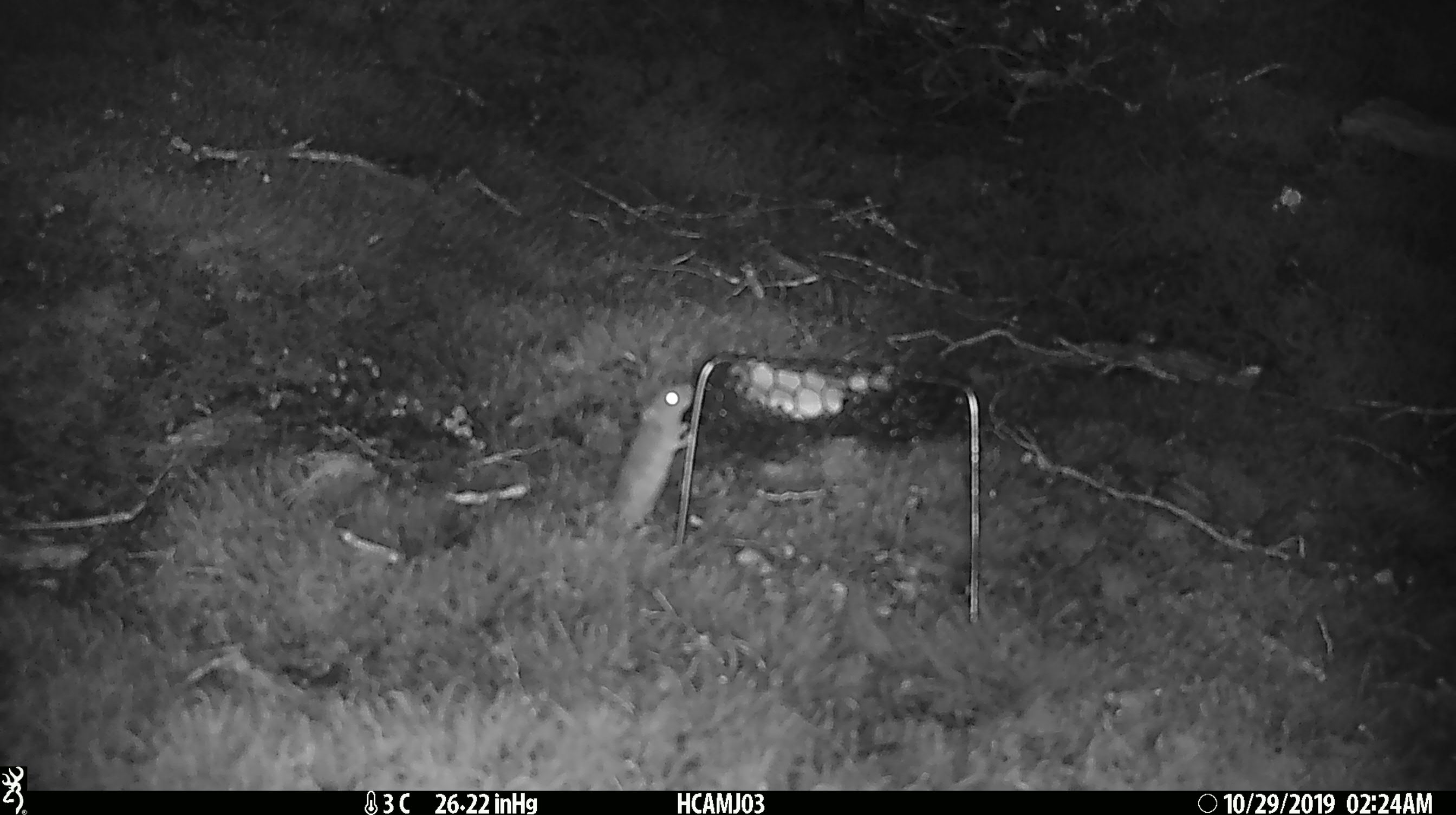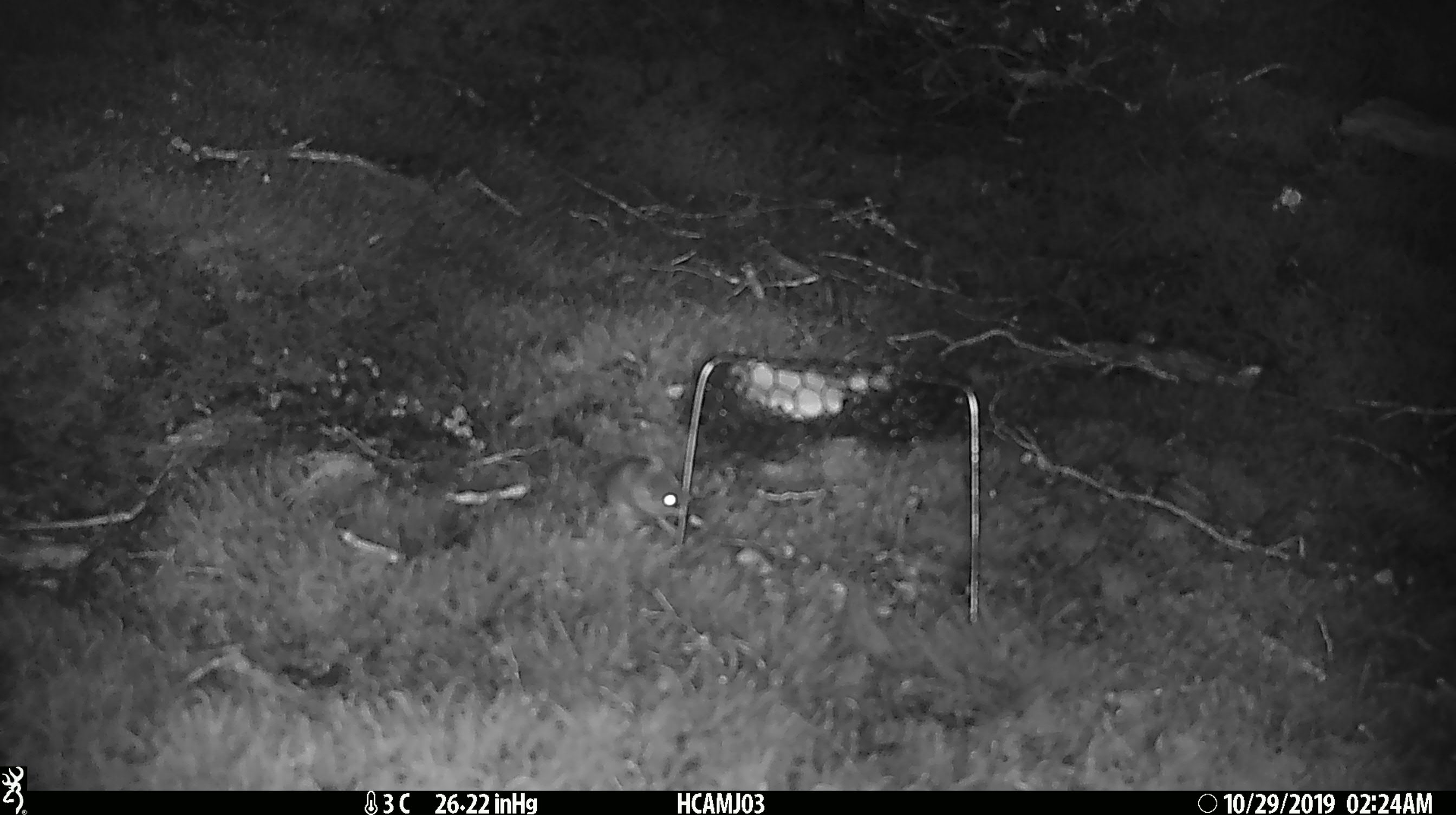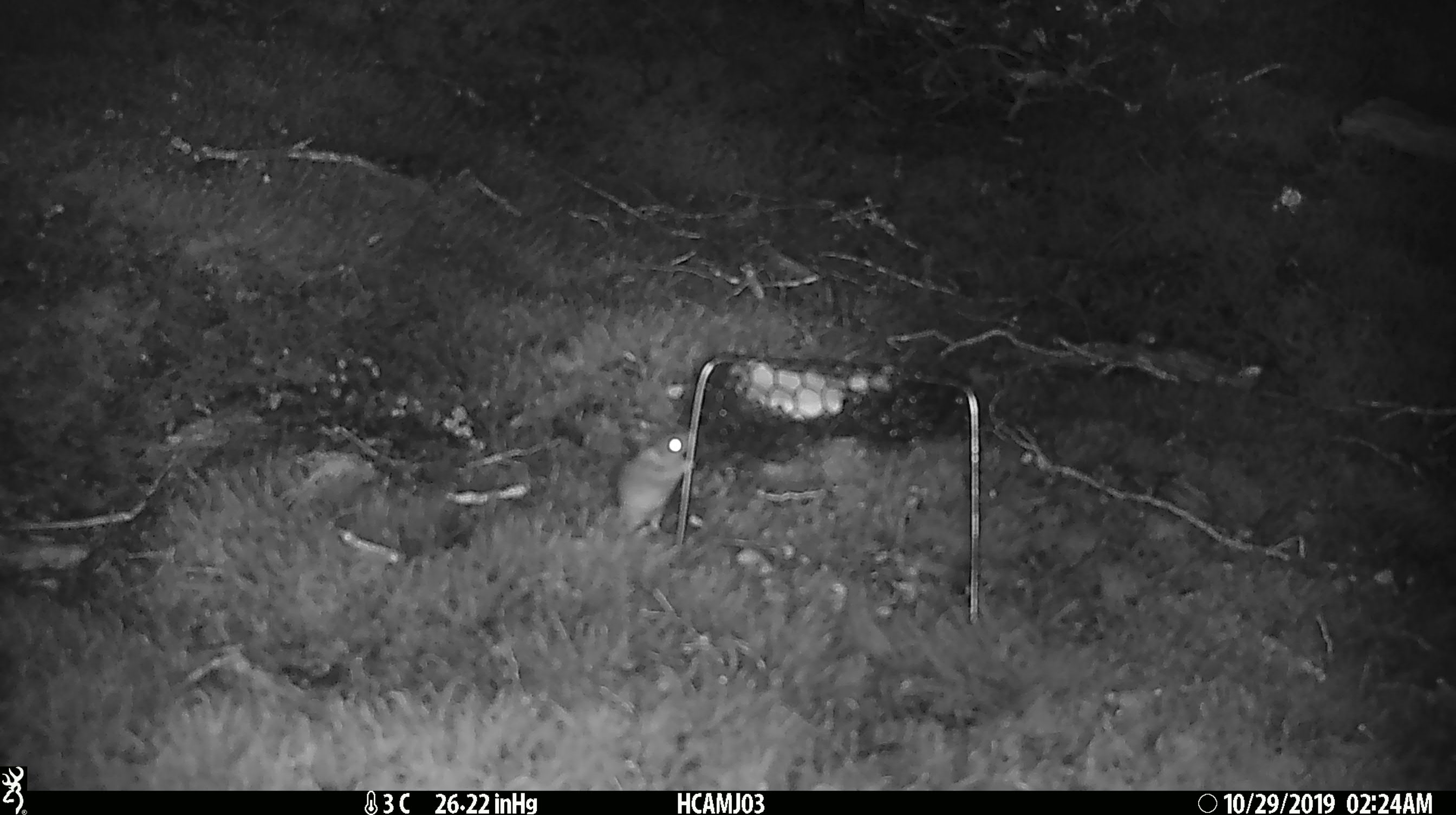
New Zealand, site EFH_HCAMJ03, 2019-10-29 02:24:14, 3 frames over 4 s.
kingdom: Animalia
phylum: Chordata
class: Mammalia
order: Rodentia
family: Muridae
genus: Mus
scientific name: Mus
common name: mouse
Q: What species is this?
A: Mouse (Mus).